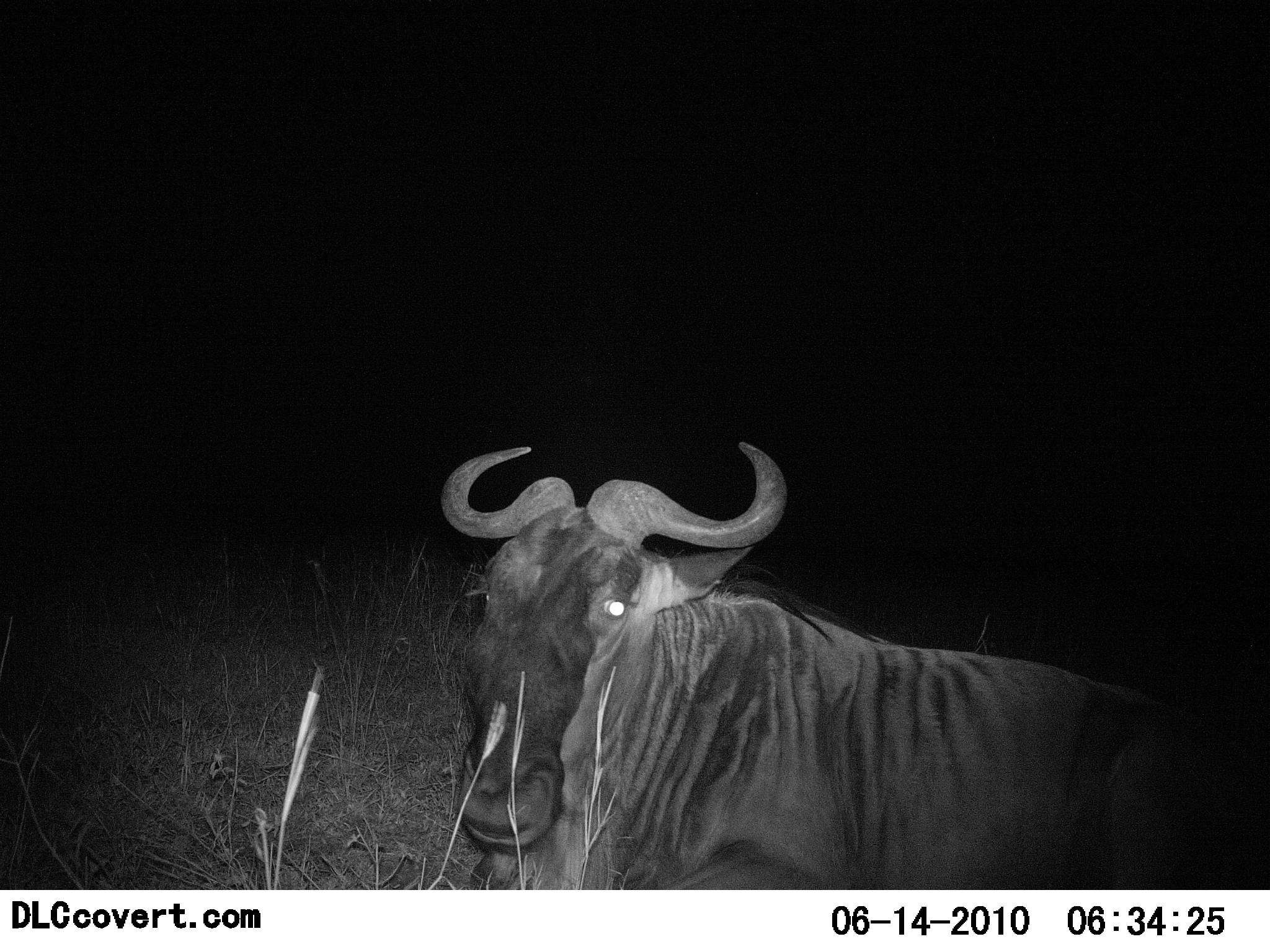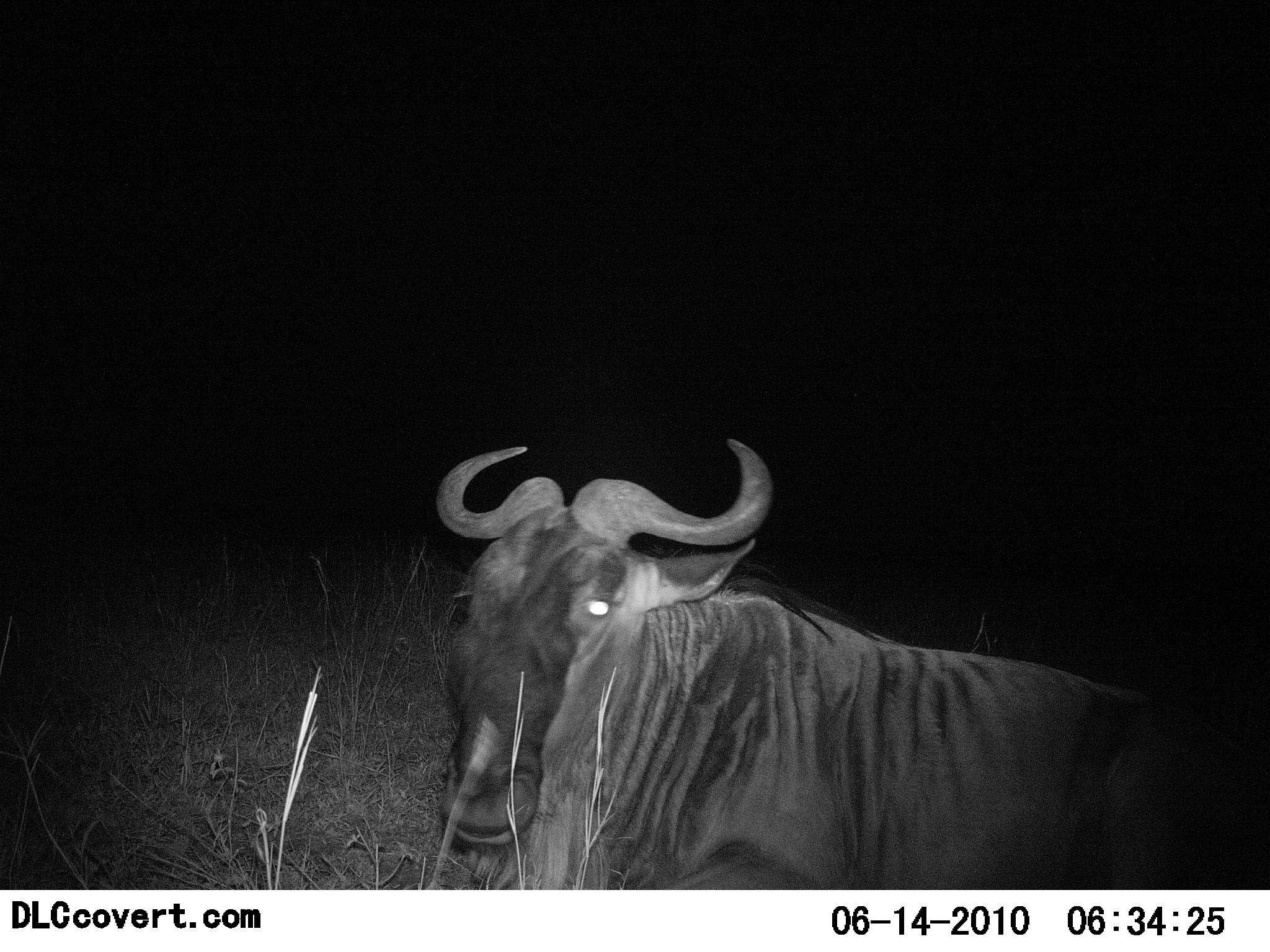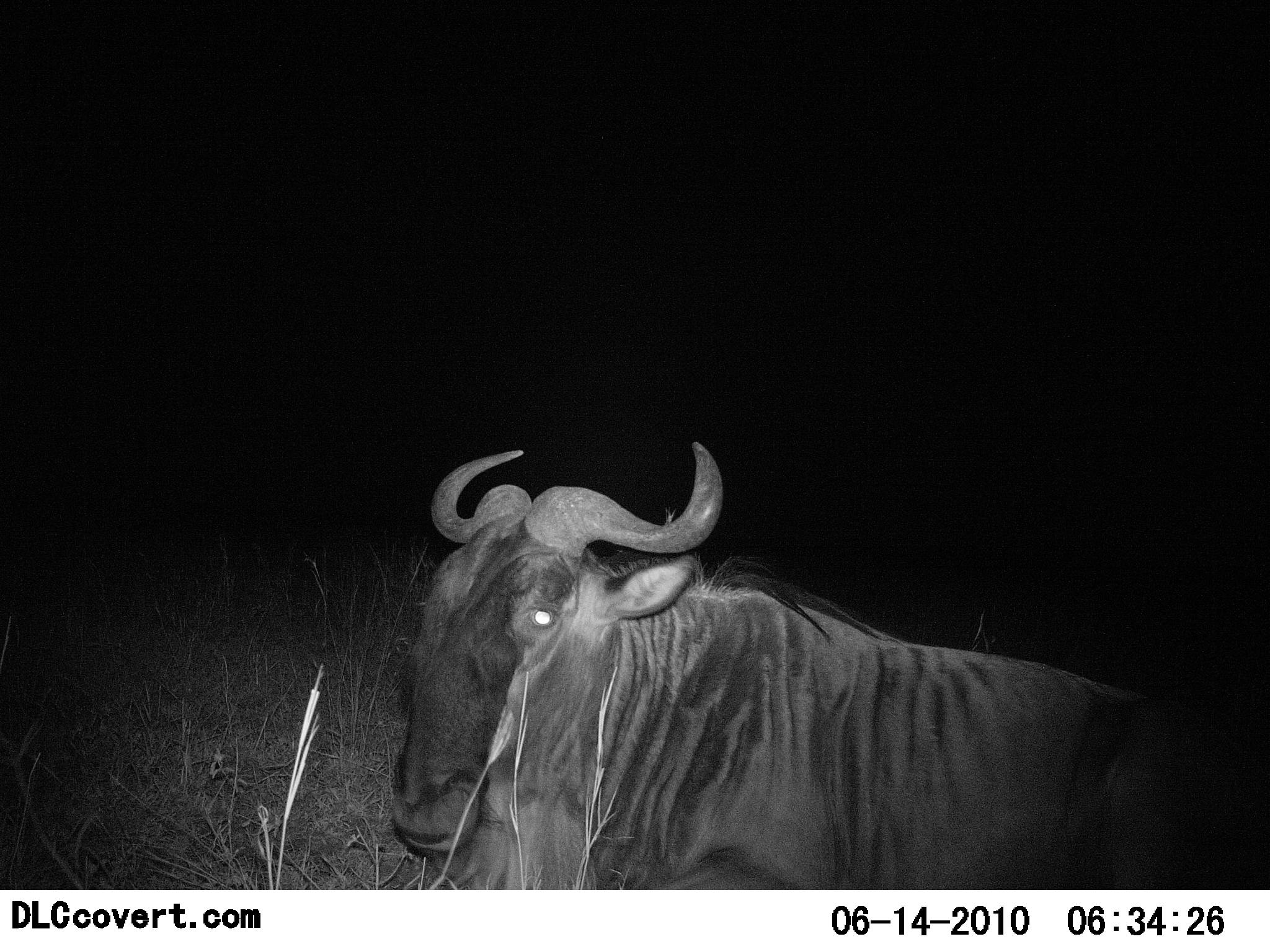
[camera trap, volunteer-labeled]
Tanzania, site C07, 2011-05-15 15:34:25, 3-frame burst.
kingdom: Animalia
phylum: Chordata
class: Mammalia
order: Artiodactyla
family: Bovidae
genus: Connochaetes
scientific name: Connochaetes taurinus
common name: blue wildebeest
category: wildebeest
Wildebeest (blue wildebeest) (Connochaetes taurinus), count 1. Behavior (volunteer vote fractions): standing 10%, resting 90%, moving 0%, interacting 0%. Young present (vote fraction): 0%. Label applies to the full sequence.